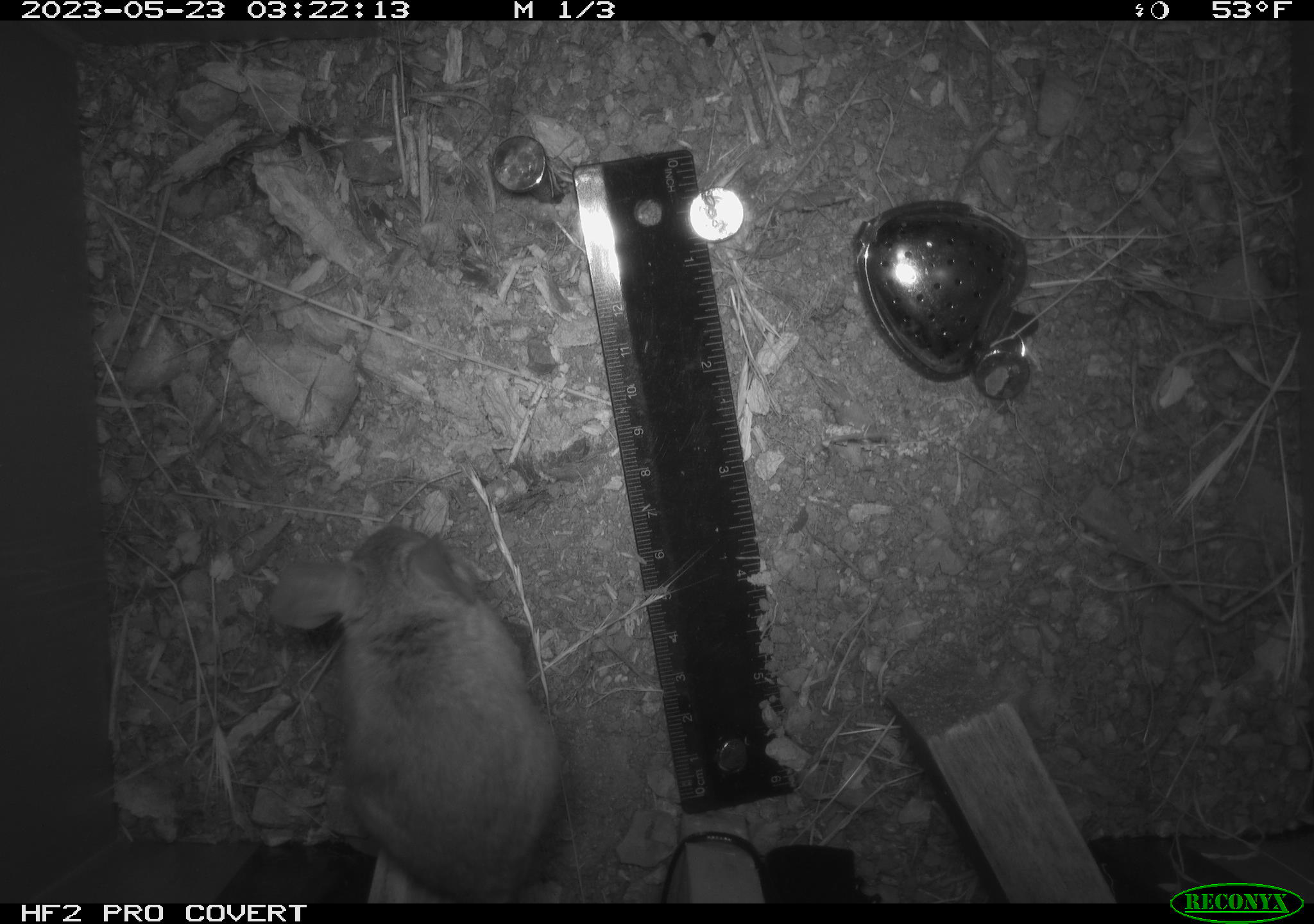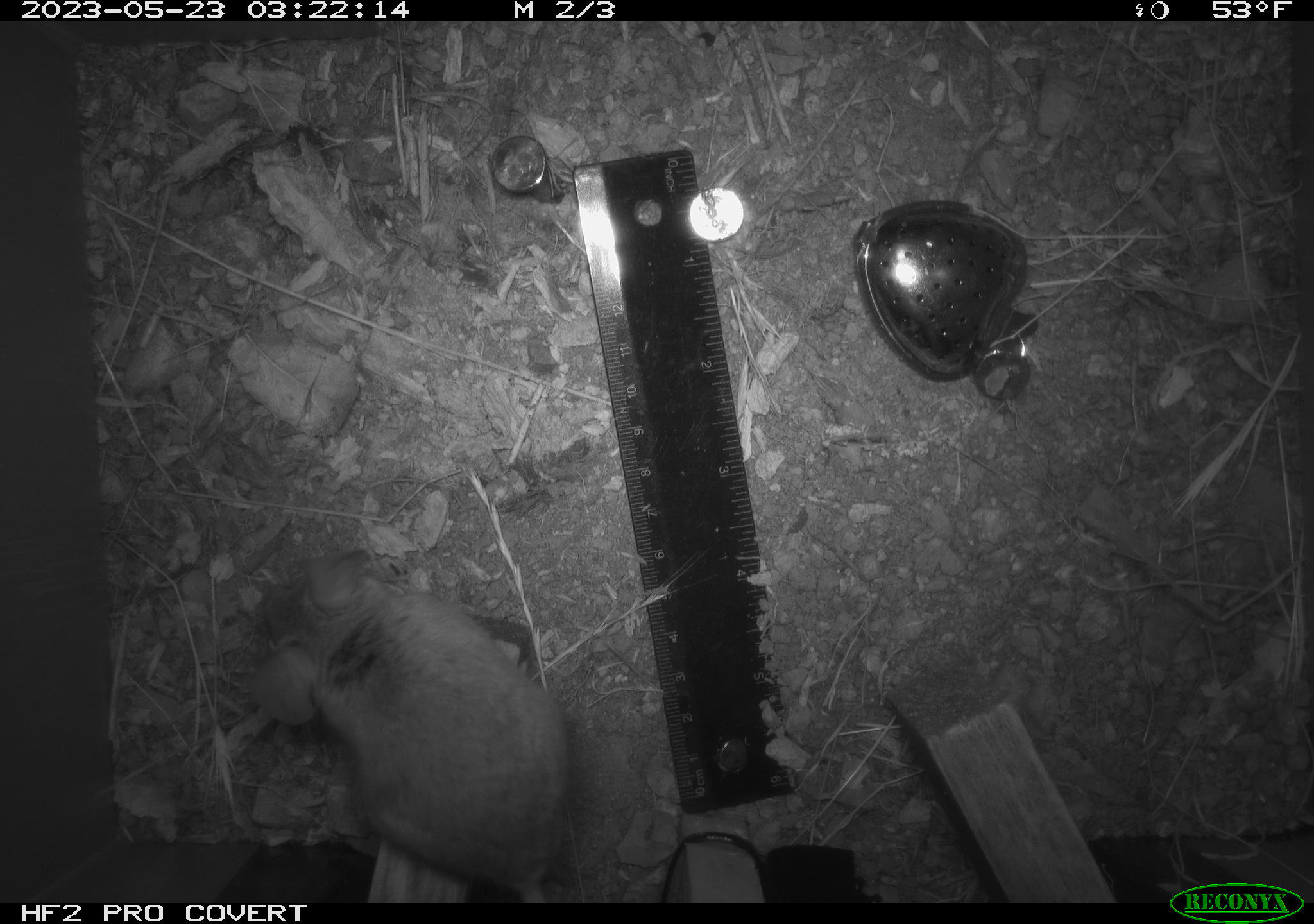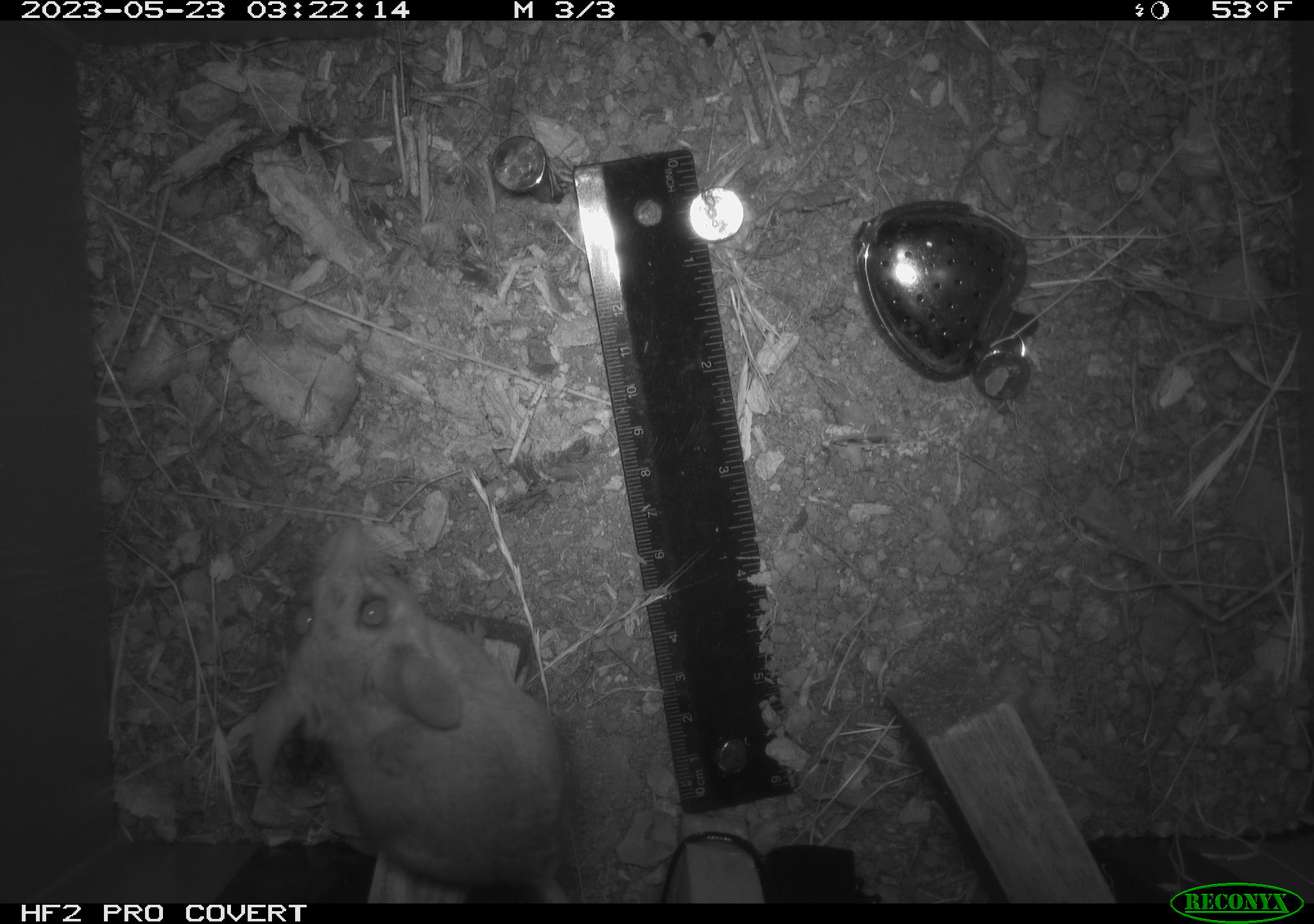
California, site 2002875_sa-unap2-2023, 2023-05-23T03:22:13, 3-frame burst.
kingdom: Animalia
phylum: Chordata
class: Mammalia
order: Rodentia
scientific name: Rodentia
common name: mouse species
Mouse species (Rodentia).